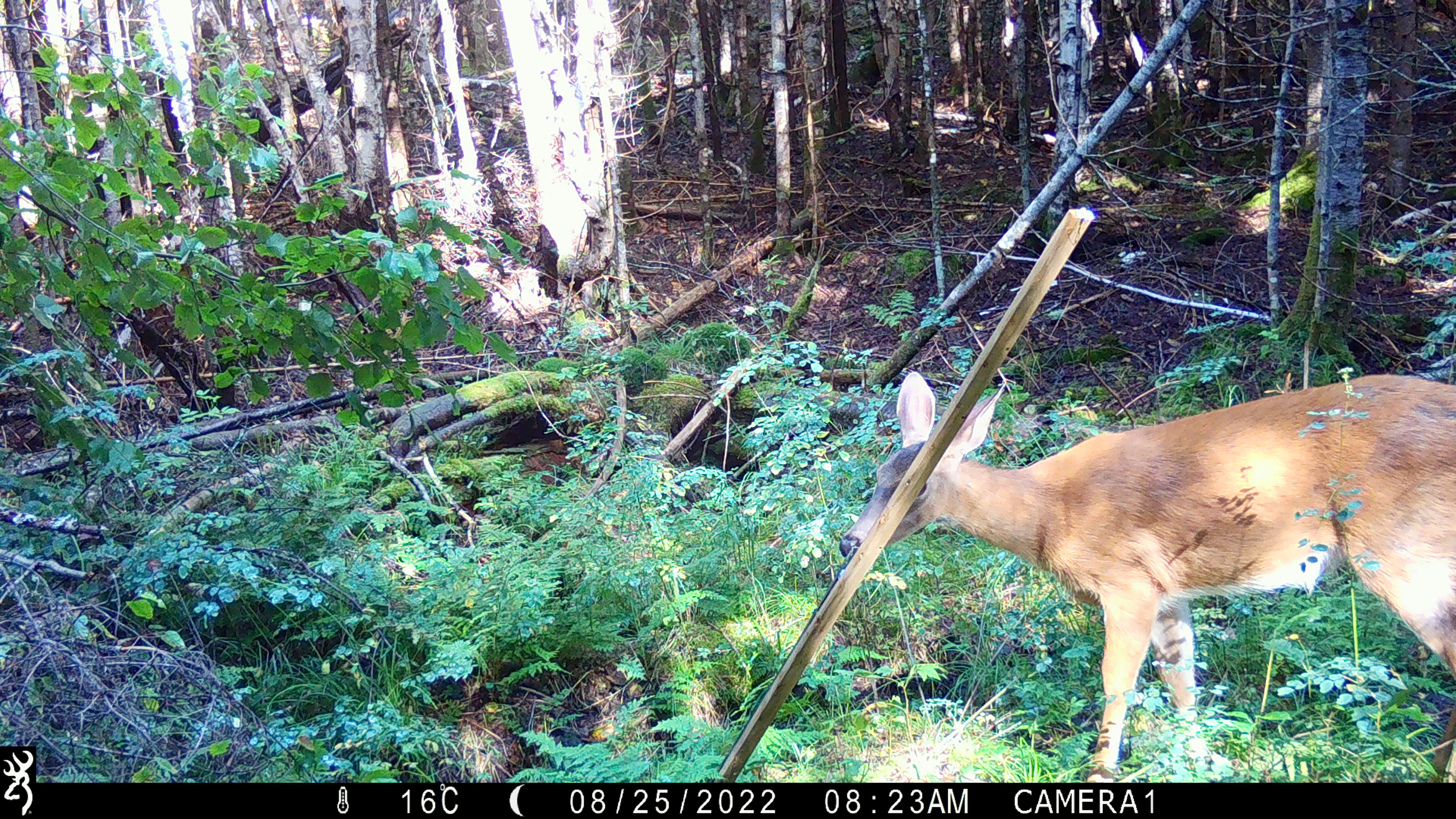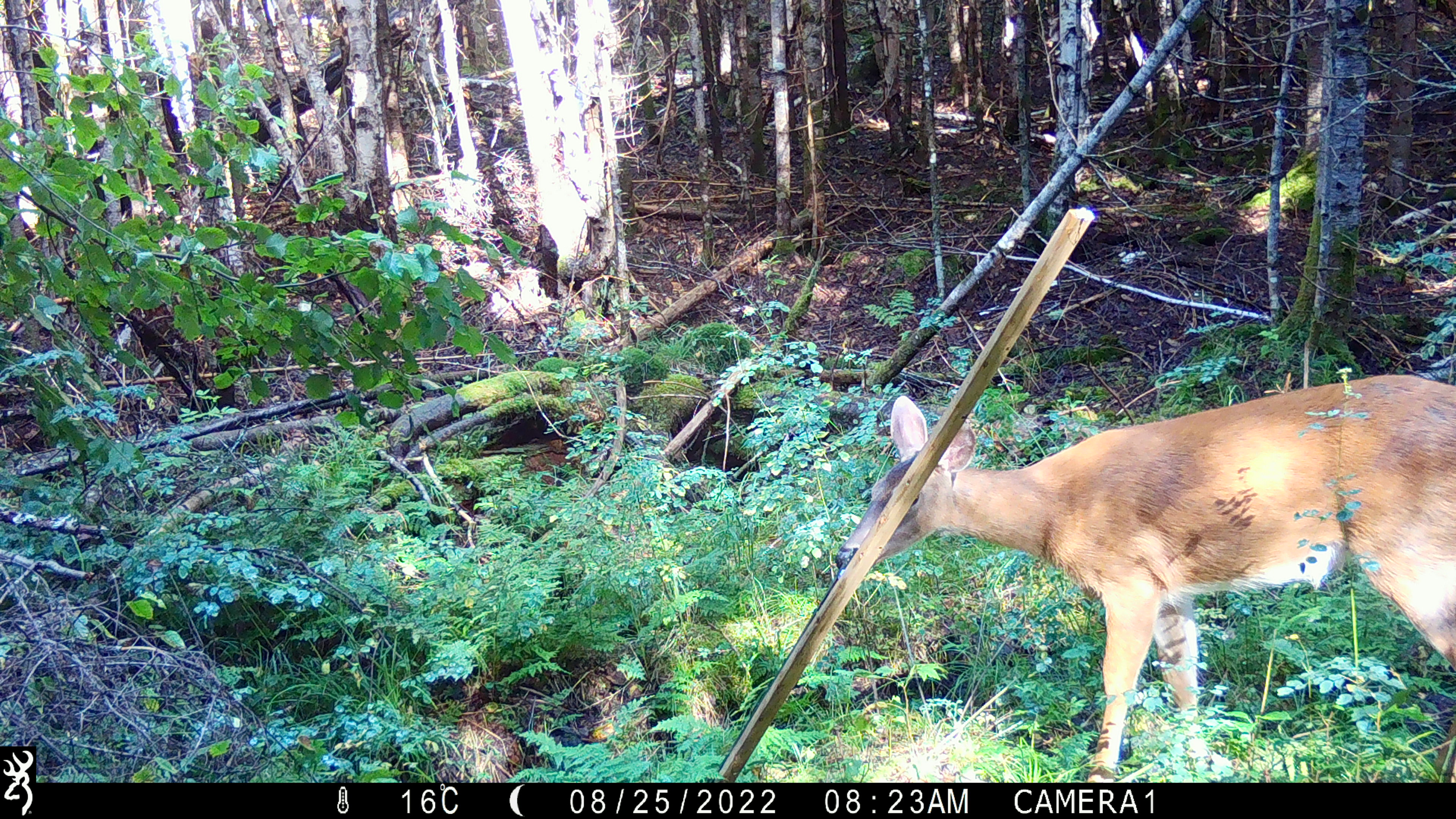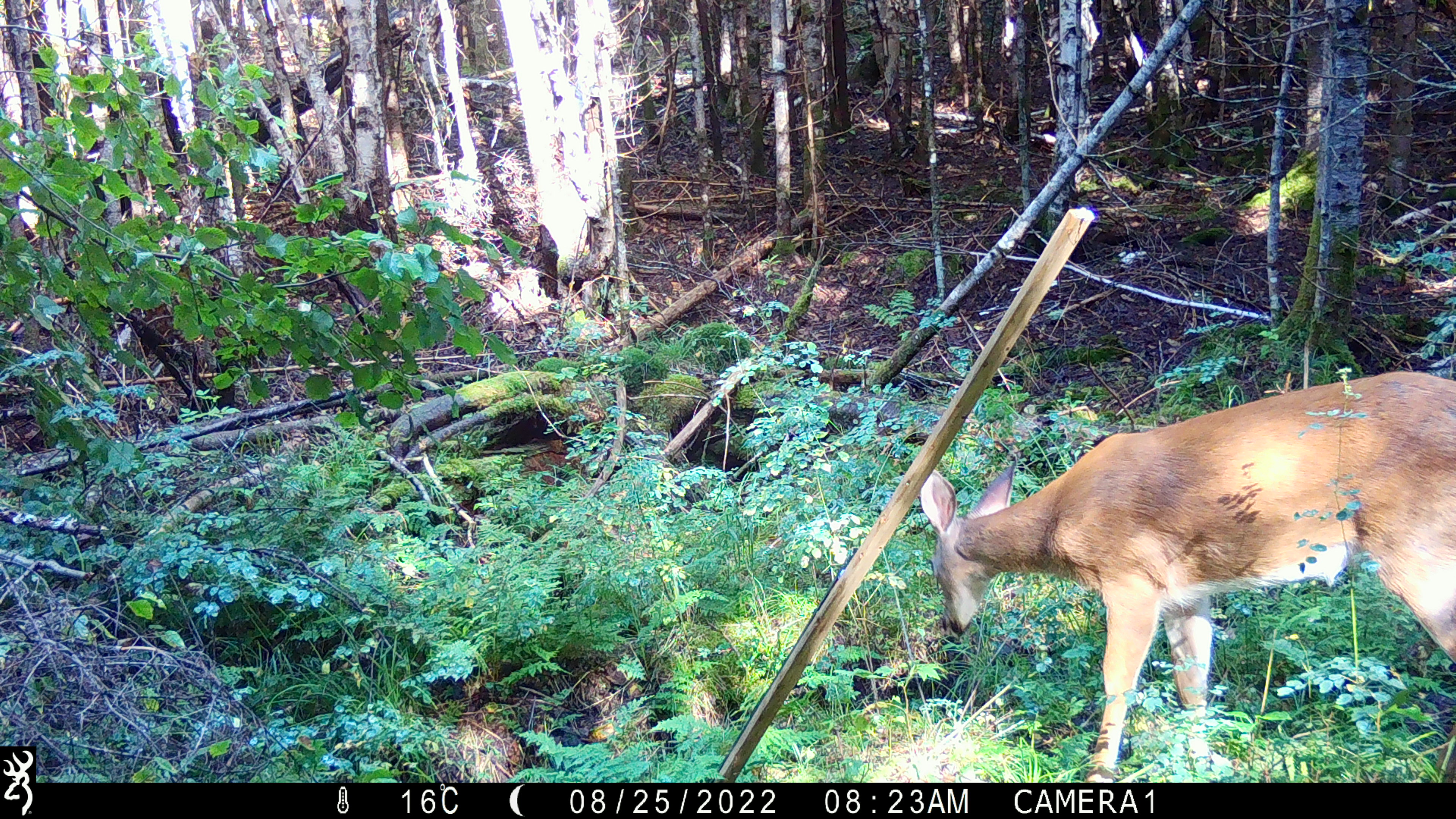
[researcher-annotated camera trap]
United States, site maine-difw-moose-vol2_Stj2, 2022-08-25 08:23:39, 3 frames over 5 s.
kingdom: Animalia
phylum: Chordata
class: Mammalia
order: Artiodactyla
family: Cervidae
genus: Odocoileus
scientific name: Odocoileus virginianus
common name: white-tailed deer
White-tailed deer (Odocoileus virginianus).